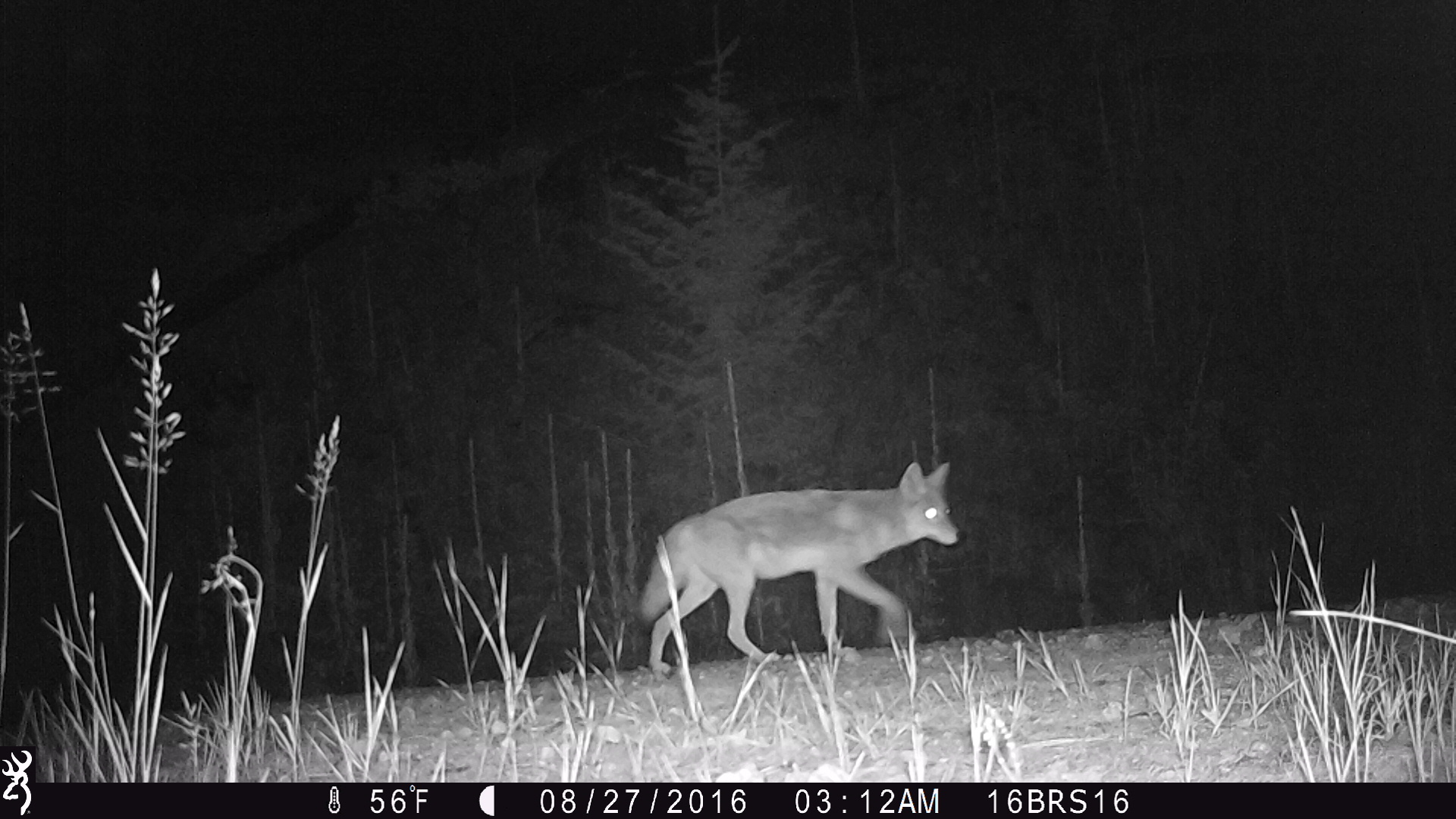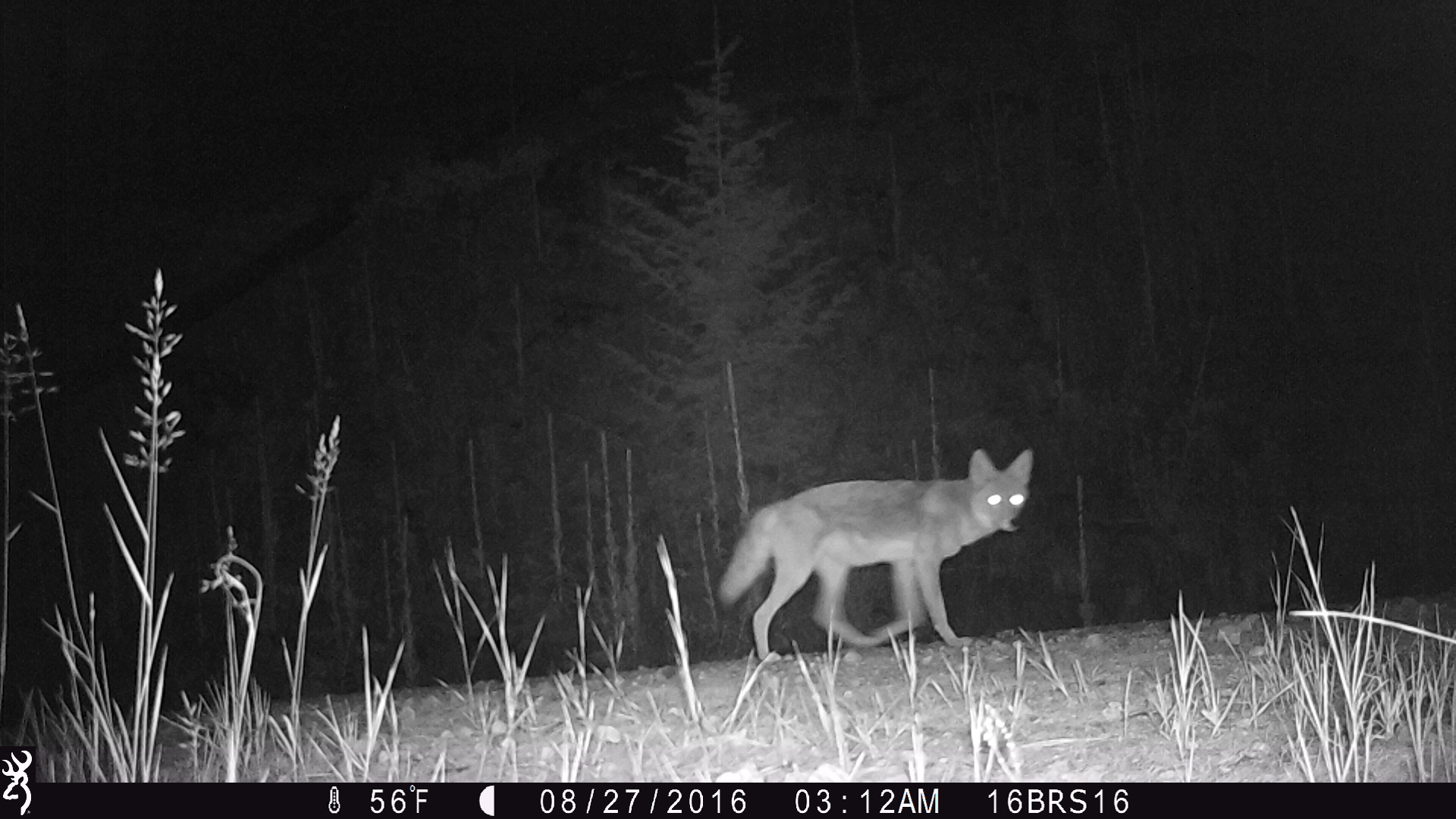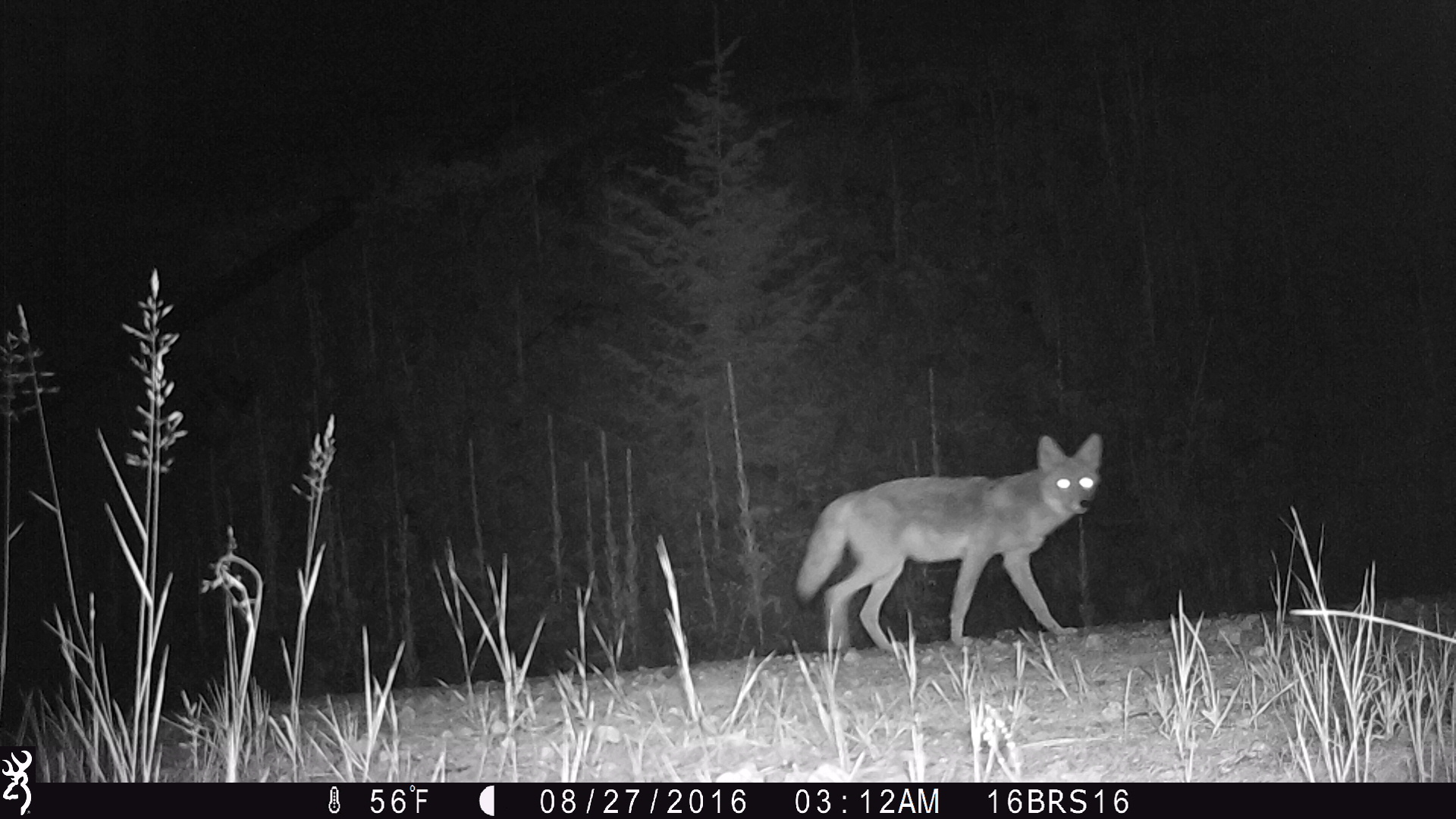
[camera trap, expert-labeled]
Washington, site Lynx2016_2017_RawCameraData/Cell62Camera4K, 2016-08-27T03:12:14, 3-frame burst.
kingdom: Animalia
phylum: Chordata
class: Mammalia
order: Carnivora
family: Canidae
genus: Canis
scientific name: Canis latrans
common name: coyote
Canis latrans (coyote). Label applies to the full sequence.